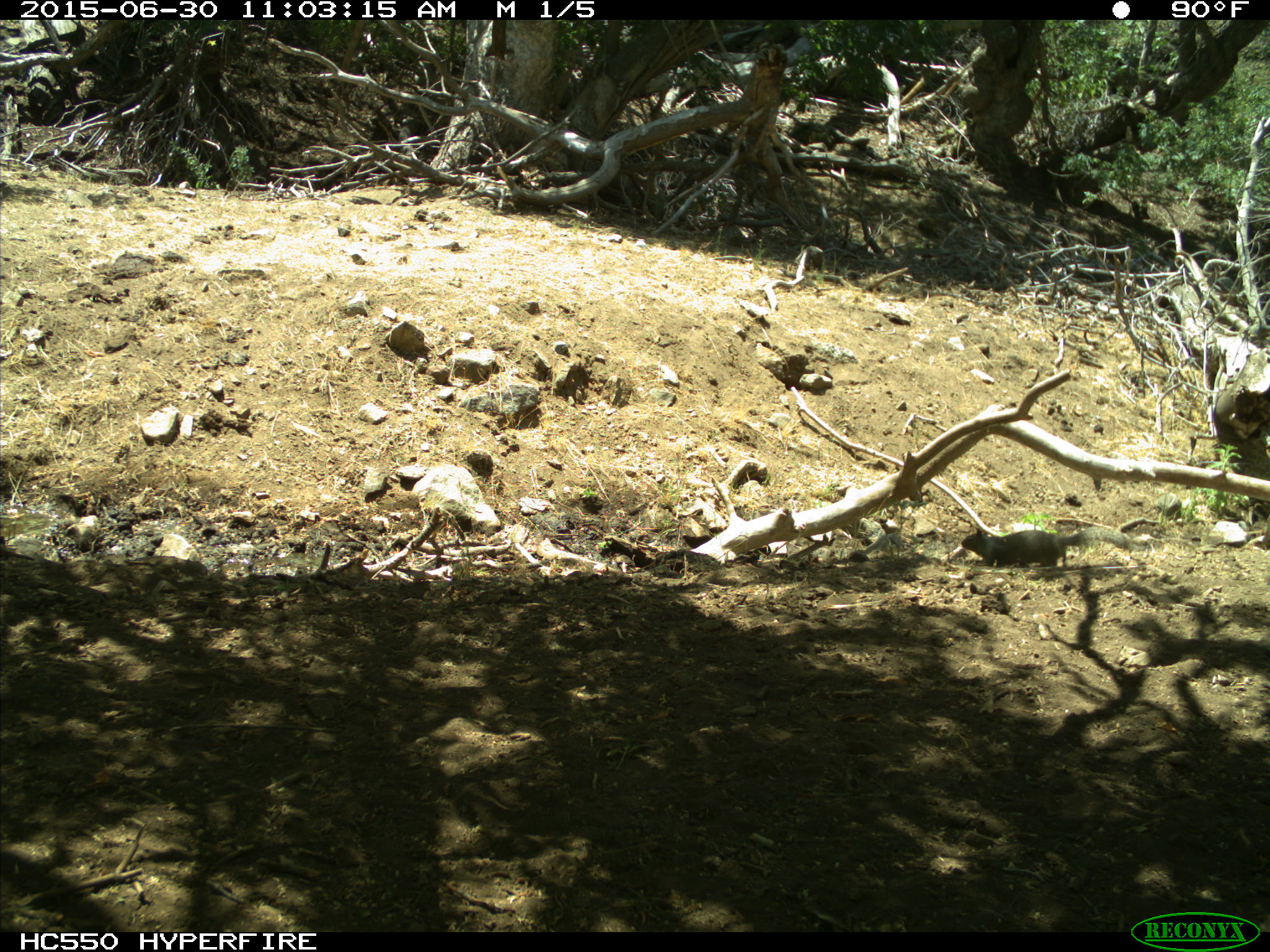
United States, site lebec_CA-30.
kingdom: Animalia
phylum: Chordata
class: Mammalia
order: Rodentia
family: Sciuridae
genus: Otospermophilus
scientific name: Otospermophilus beecheyi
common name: california ground squirrel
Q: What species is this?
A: Otospermophilus beecheyi (california ground squirrel).